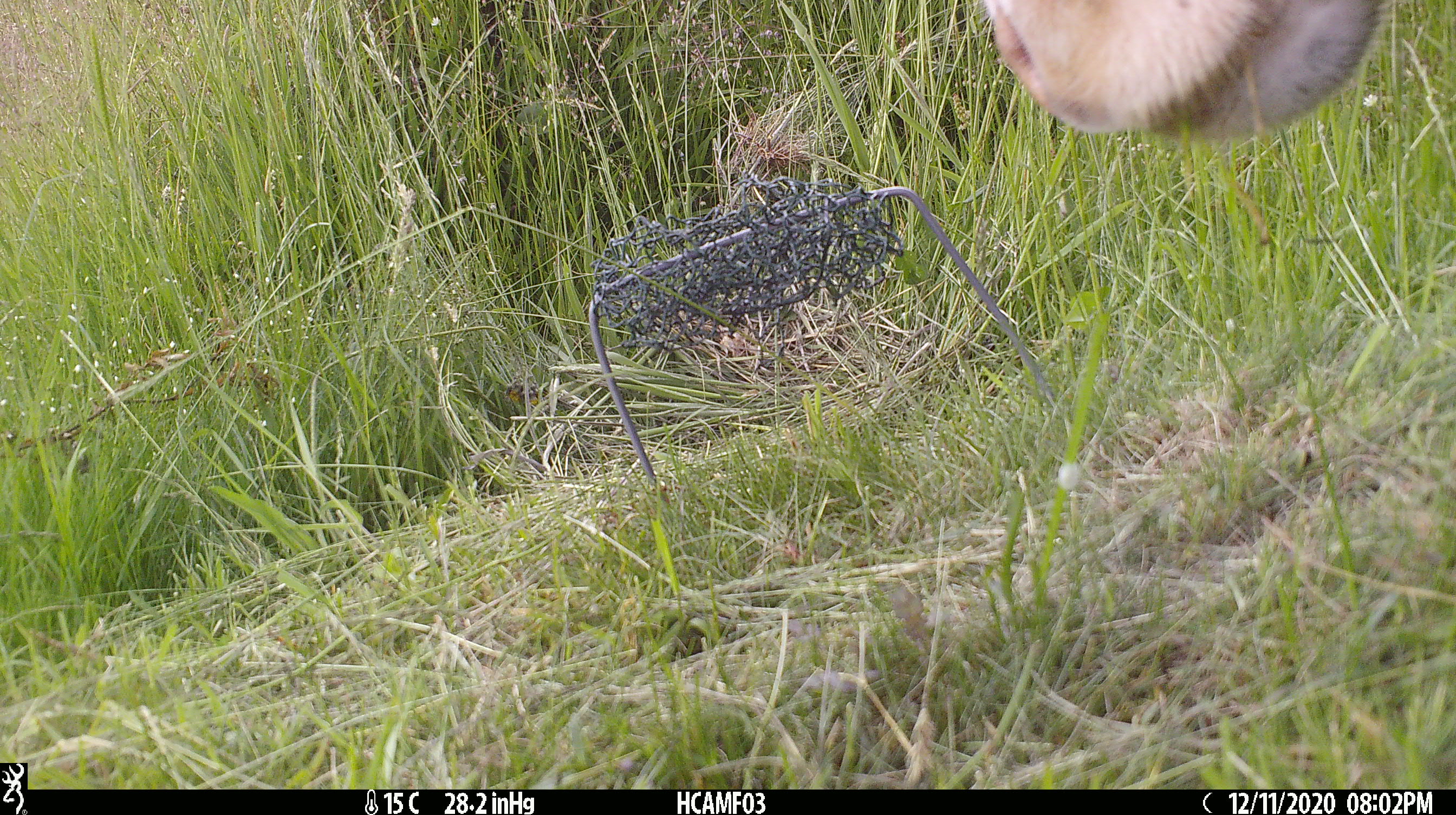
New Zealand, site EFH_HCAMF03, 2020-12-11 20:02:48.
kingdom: Animalia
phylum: Chordata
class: Mammalia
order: Artiodactyla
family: Bovidae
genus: Bos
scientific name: Bos taurus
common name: domestic cow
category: cow